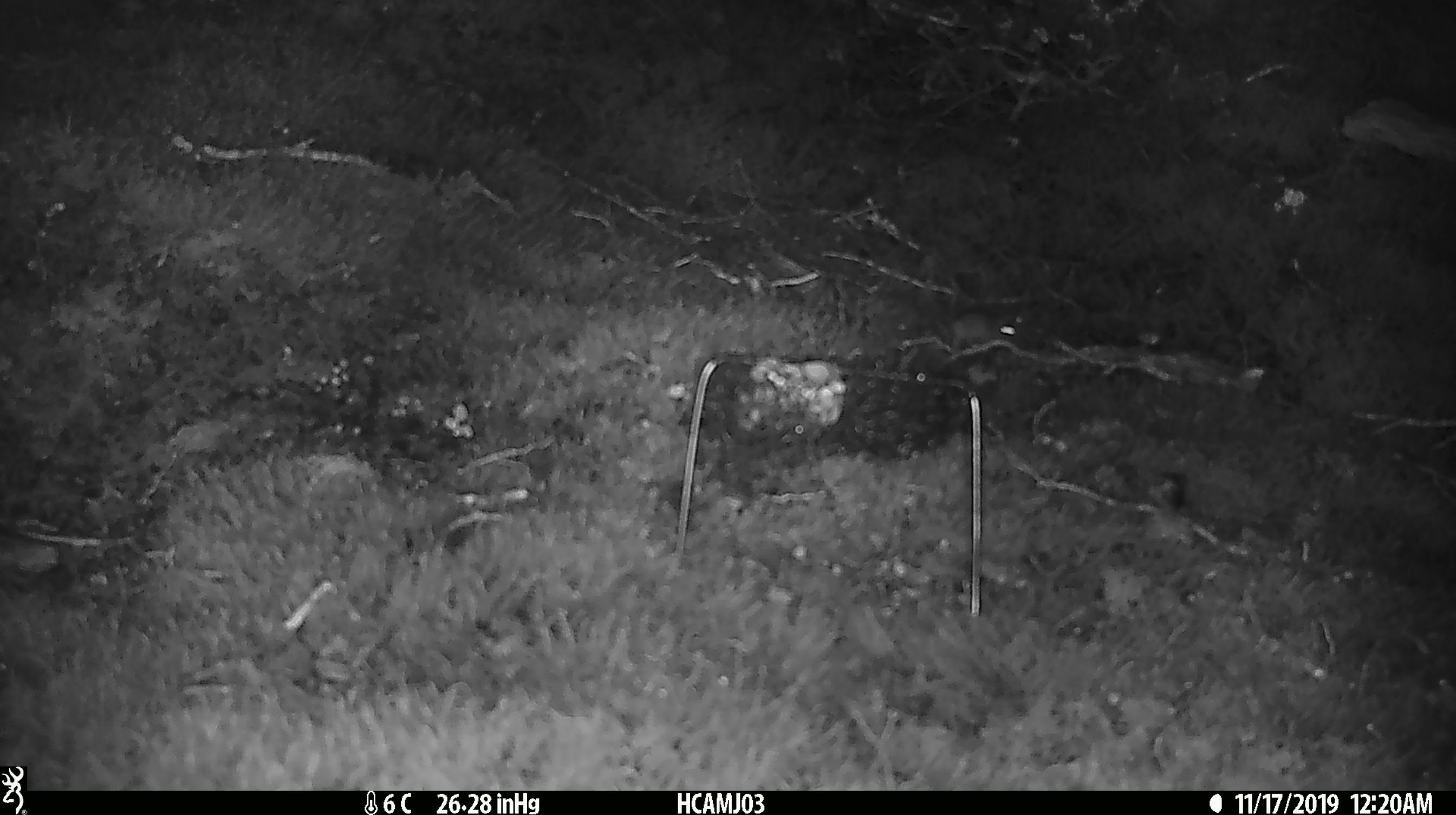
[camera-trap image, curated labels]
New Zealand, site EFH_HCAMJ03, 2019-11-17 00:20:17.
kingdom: Animalia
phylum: Chordata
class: Mammalia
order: Rodentia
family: Muridae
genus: Mus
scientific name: Mus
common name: mouse